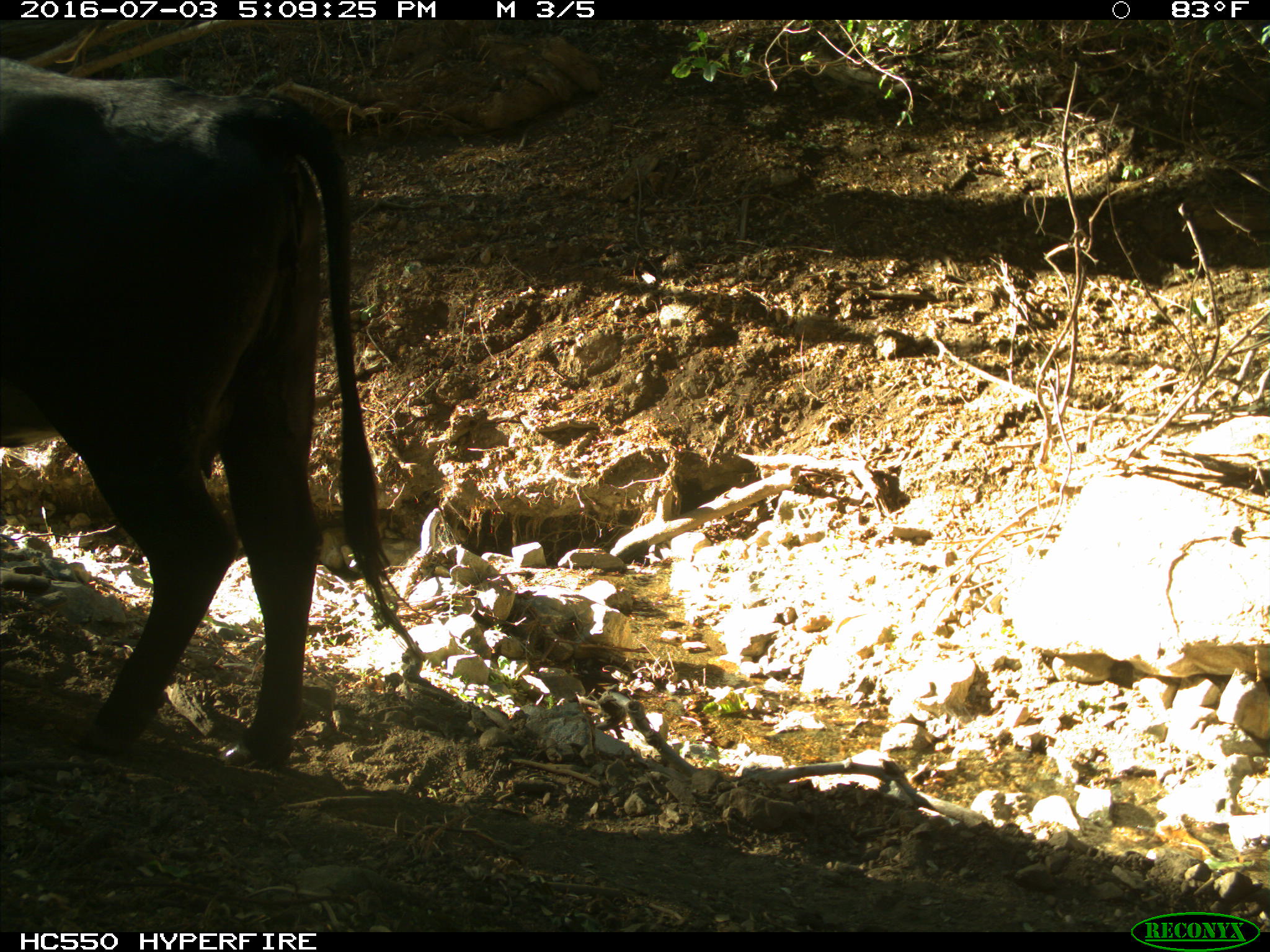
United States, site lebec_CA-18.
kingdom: Animalia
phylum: Chordata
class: Mammalia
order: Artiodactyla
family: Bovidae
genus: Bos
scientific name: Bos taurus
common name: domestic cow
Bos taurus (domestic cow).